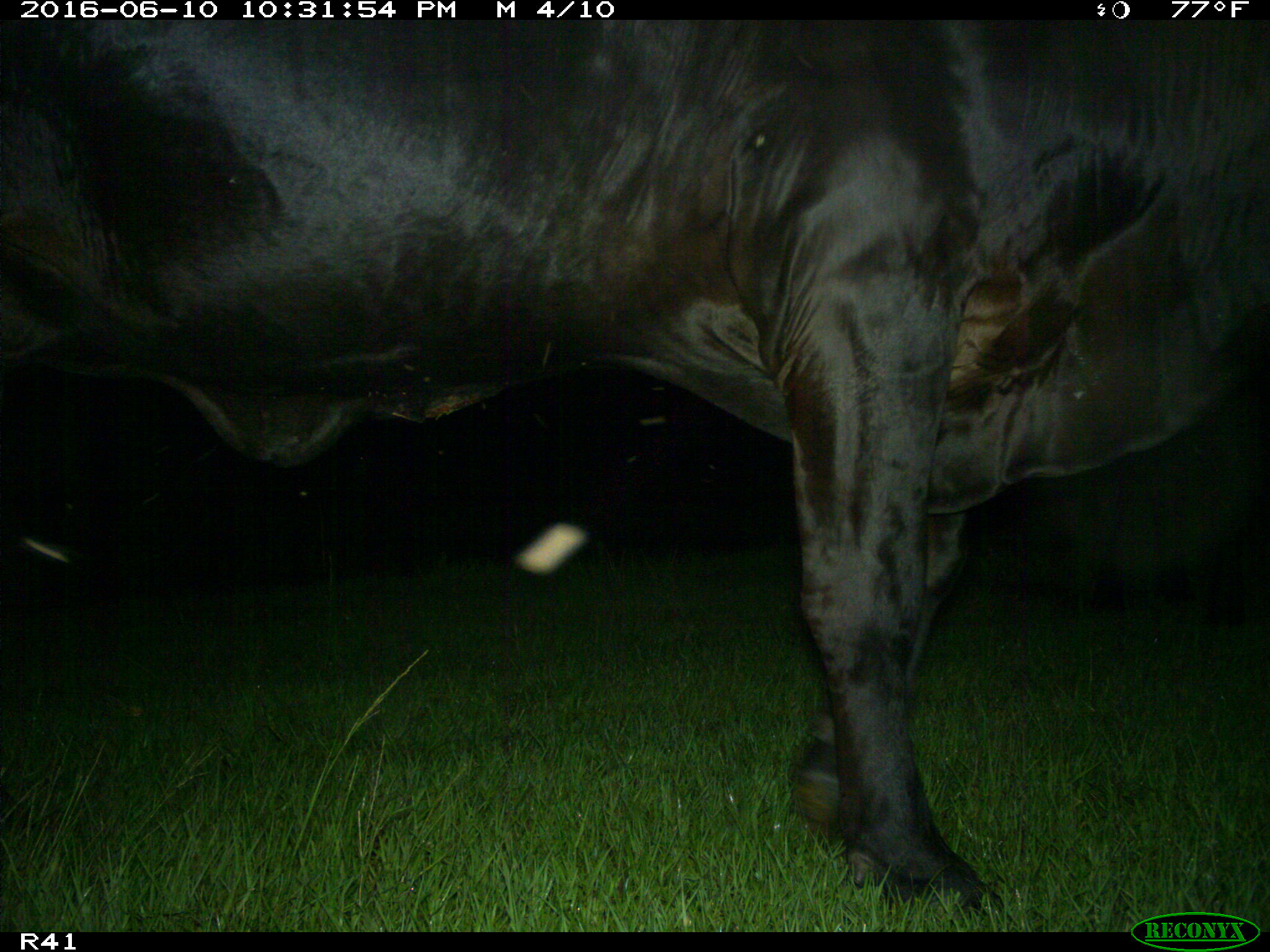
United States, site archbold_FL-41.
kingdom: Animalia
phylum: Chordata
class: Mammalia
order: Artiodactyla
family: Bovidae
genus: Bos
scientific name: Bos taurus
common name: domestic cow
Bos taurus (domestic cow).